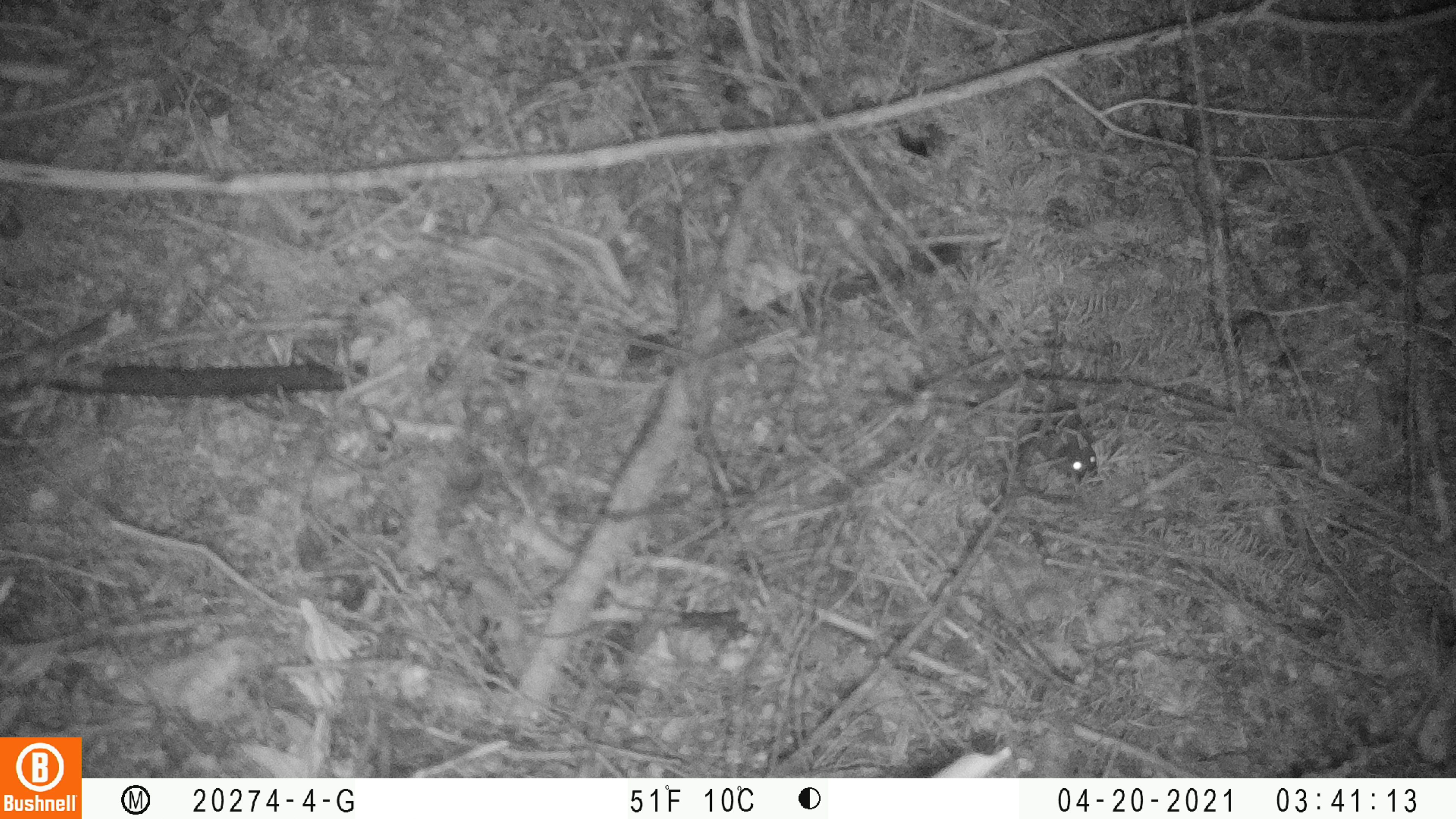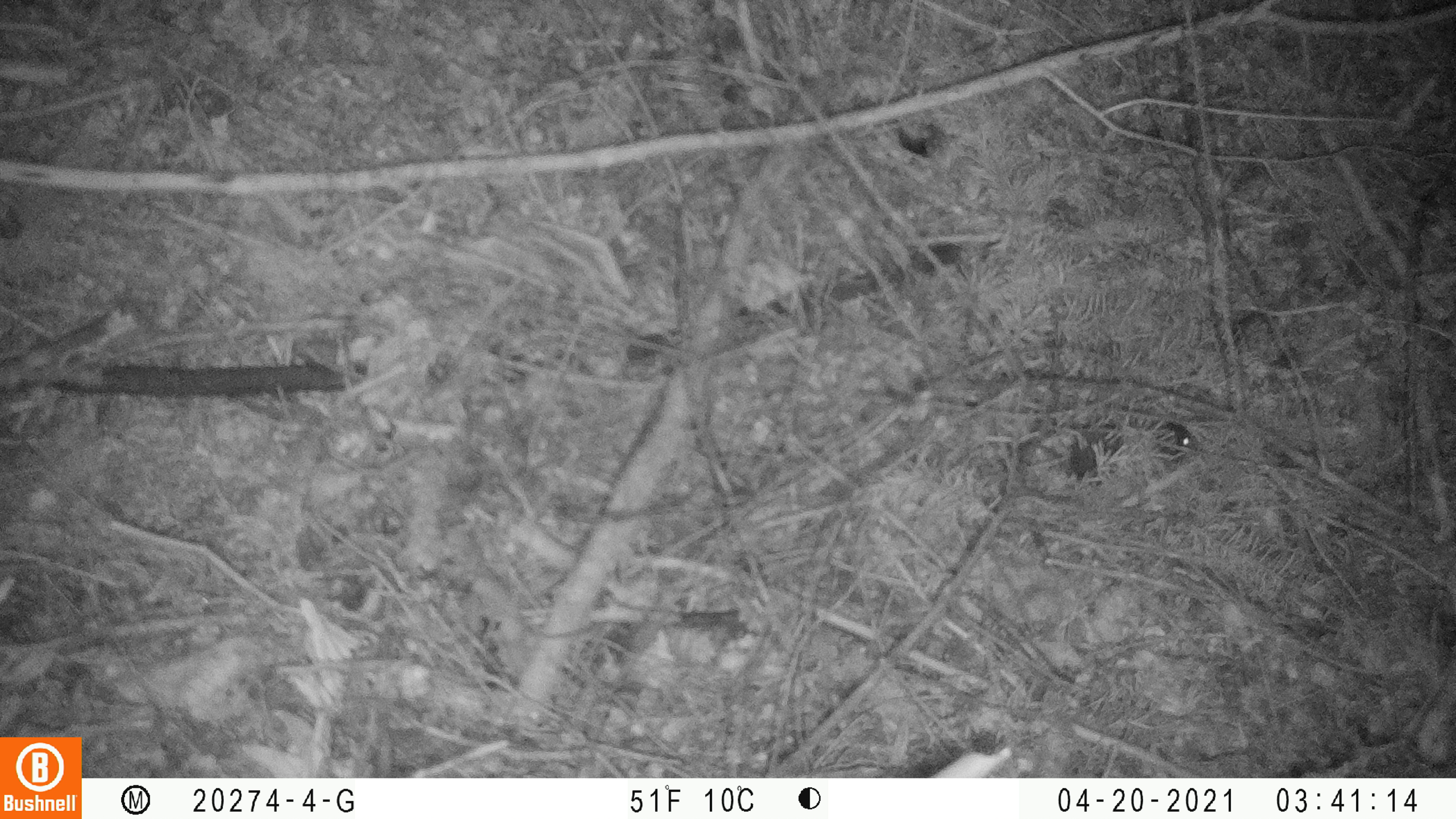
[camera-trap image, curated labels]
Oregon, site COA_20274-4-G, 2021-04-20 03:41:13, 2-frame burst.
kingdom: Animalia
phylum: Chordata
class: Mammalia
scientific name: Mammalia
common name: small mammal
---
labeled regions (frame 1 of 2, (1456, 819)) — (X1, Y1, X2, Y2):
small mammal: (1010, 398, 1108, 483)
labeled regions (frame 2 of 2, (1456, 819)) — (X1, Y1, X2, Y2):
small mammal: (1055, 415, 1202, 484)